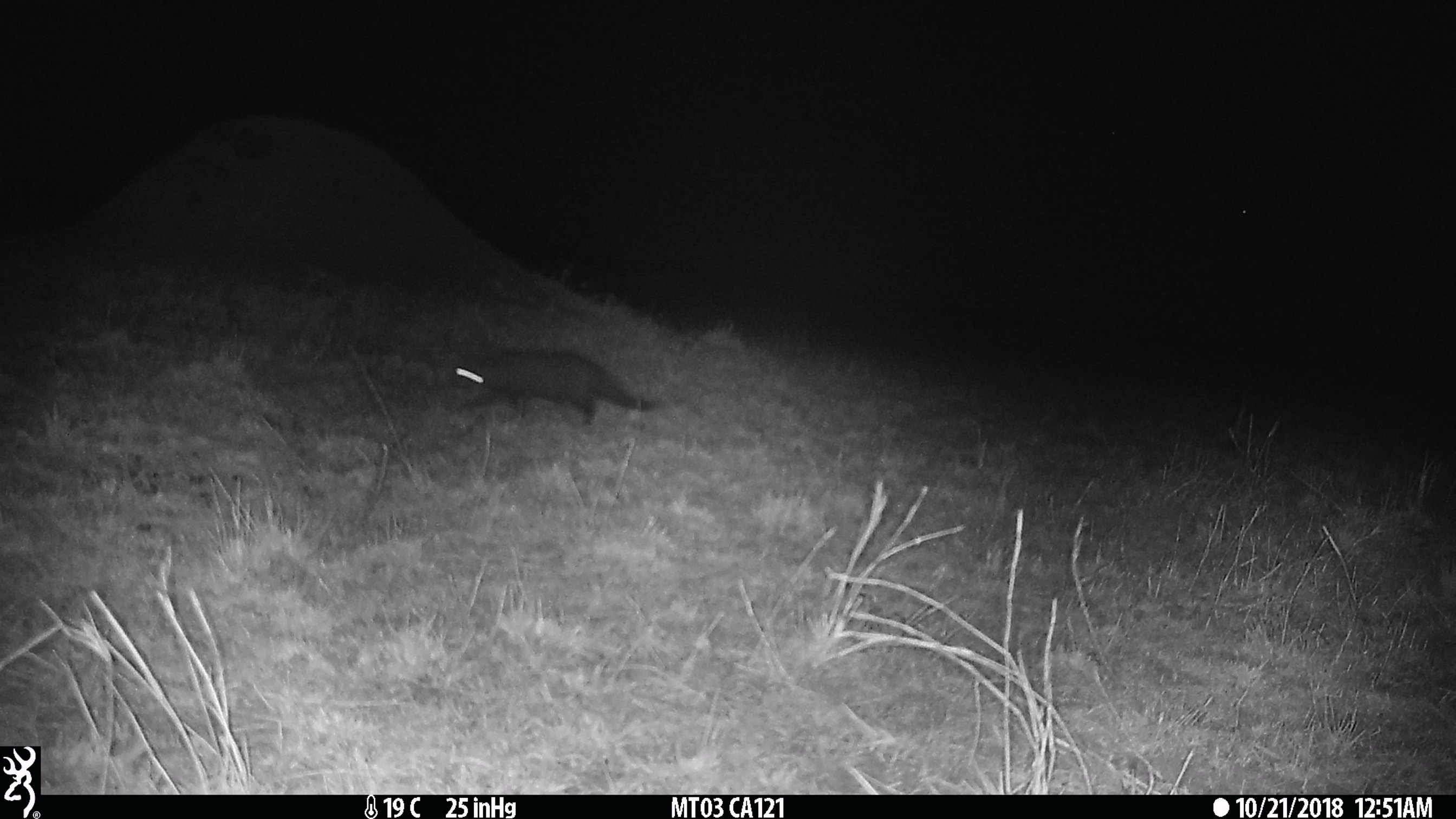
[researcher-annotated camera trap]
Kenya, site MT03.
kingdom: Animalia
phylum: Chordata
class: Mammalia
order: Carnivora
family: Herpestidae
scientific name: Herpestidae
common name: mongoose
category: mongoose other